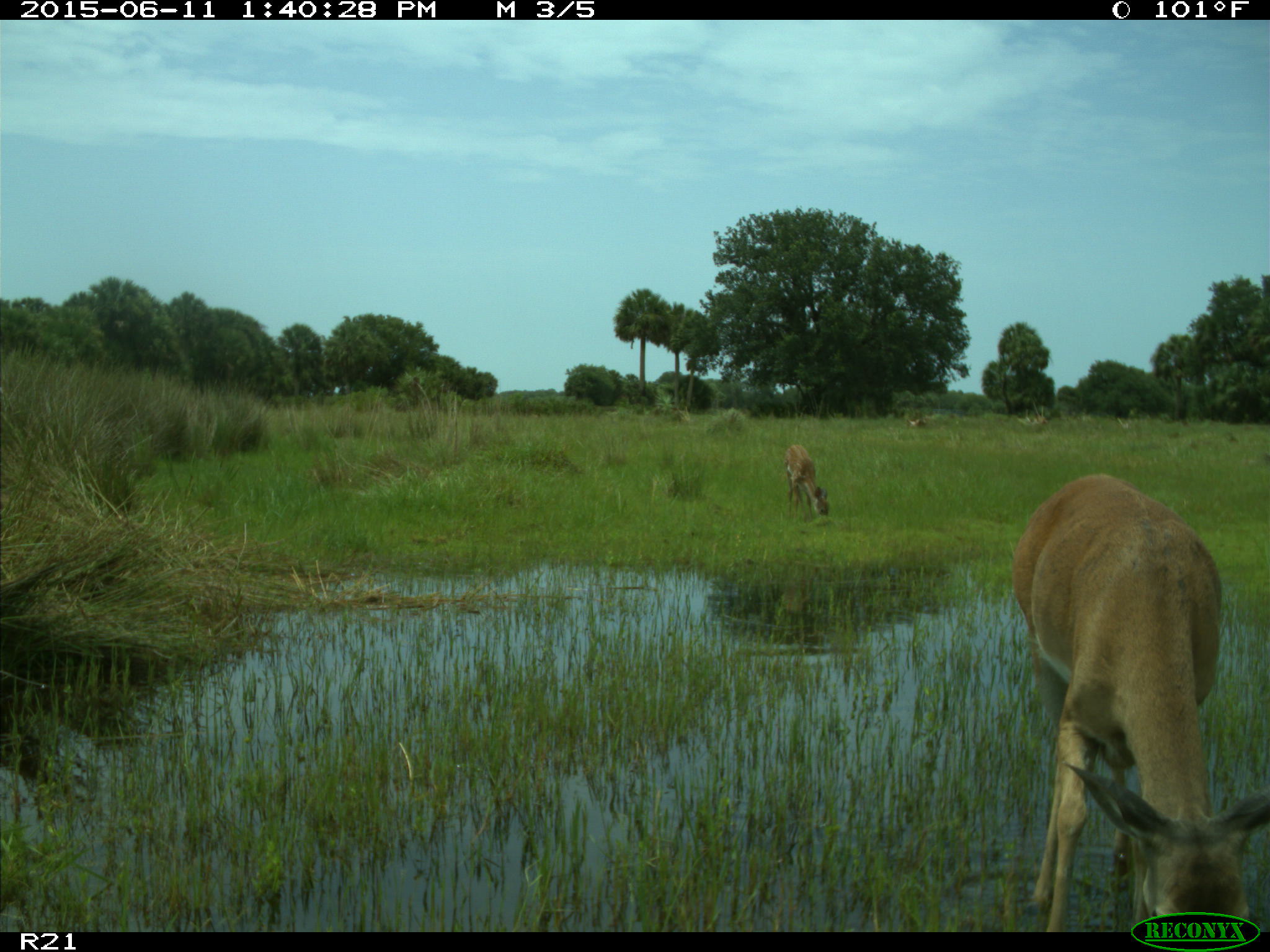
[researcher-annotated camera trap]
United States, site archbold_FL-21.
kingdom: Animalia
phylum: Chordata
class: Mammalia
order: Artiodactyla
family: Cervidae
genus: Odocoileus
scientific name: Odocoileus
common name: deer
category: unidentified deer